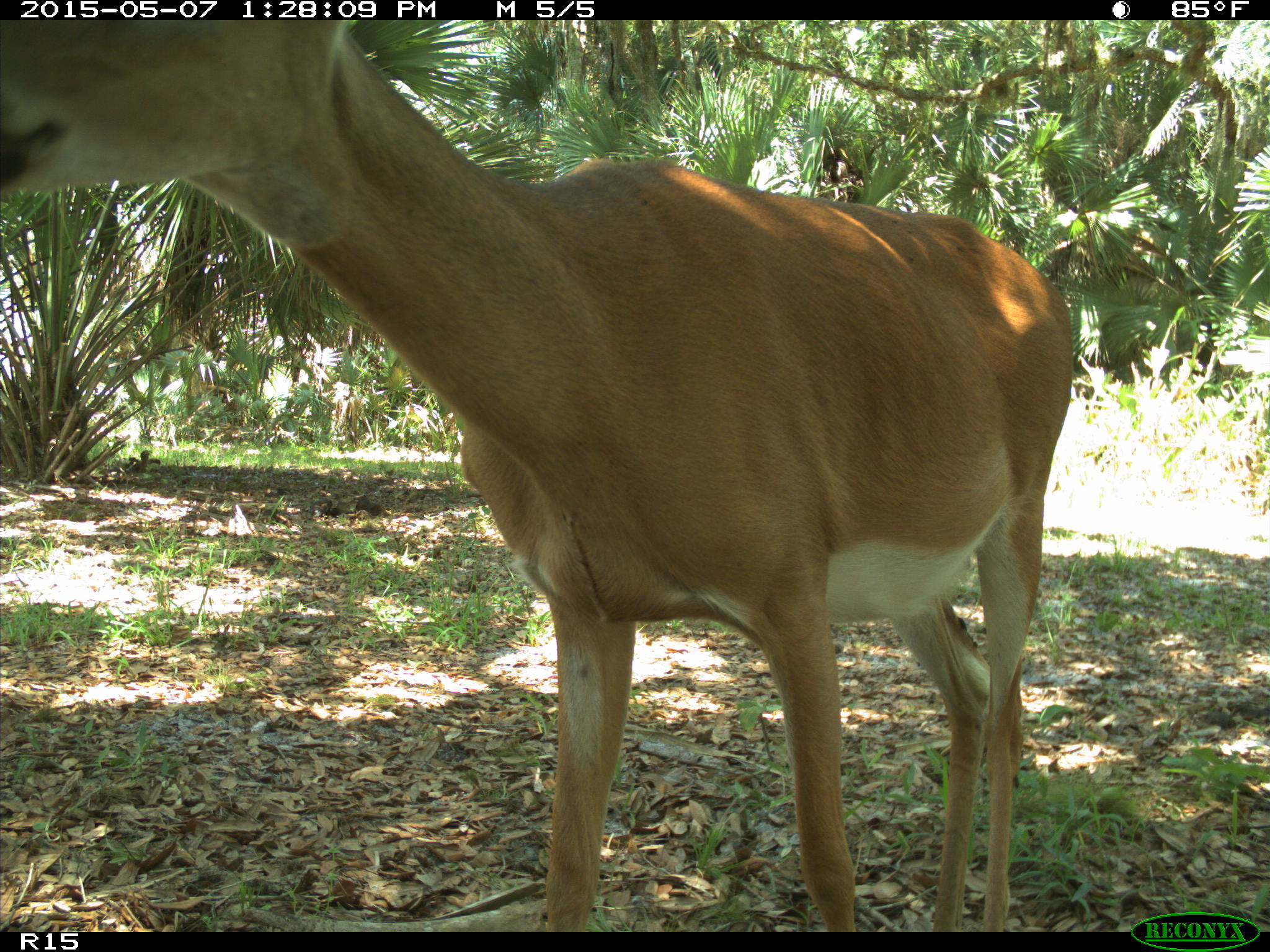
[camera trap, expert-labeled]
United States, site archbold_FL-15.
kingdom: Animalia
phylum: Chordata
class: Mammalia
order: Artiodactyla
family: Cervidae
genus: Odocoileus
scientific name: Odocoileus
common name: deer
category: unidentified deer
Unidentified deer (deer) (Odocoileus).